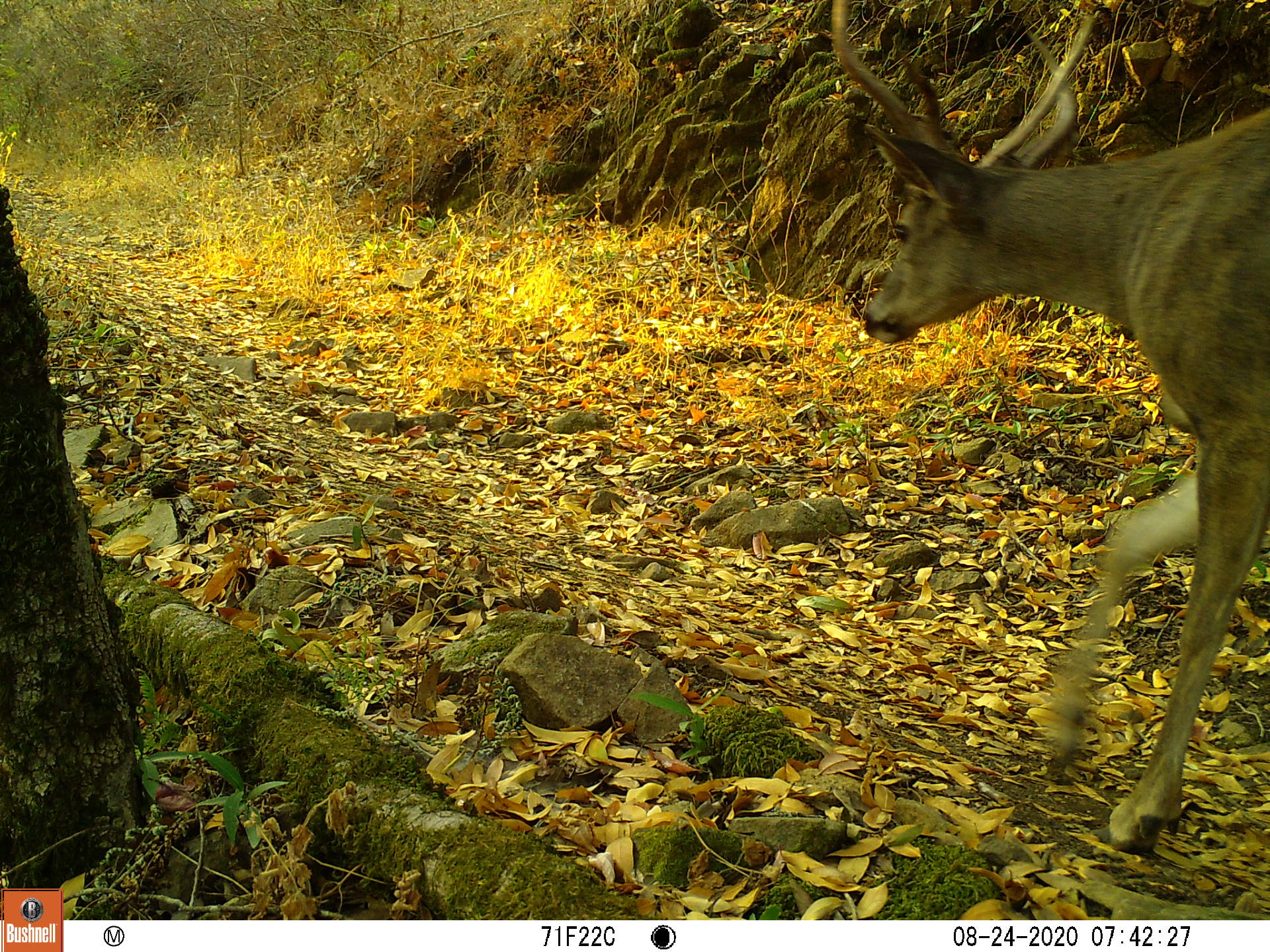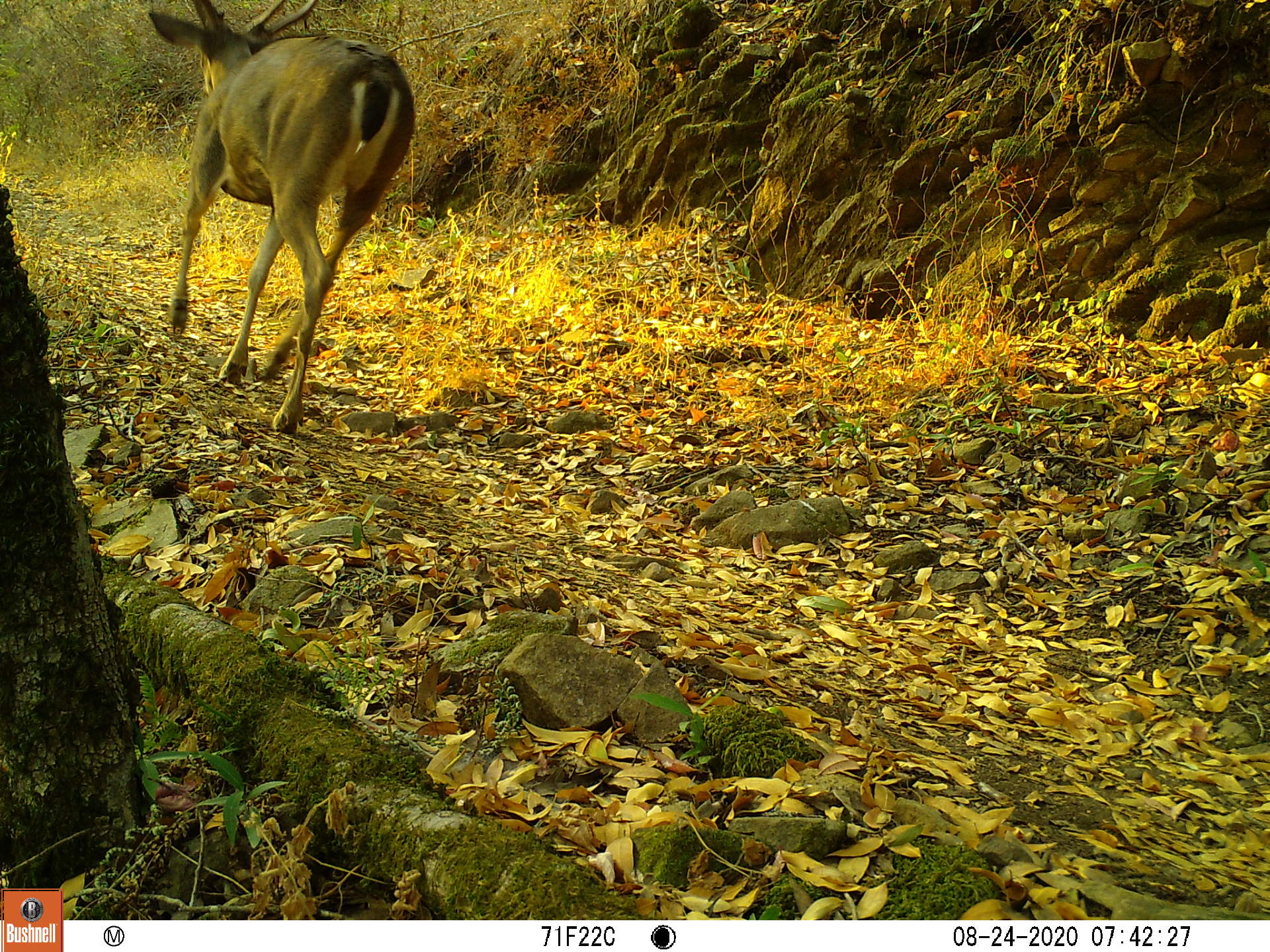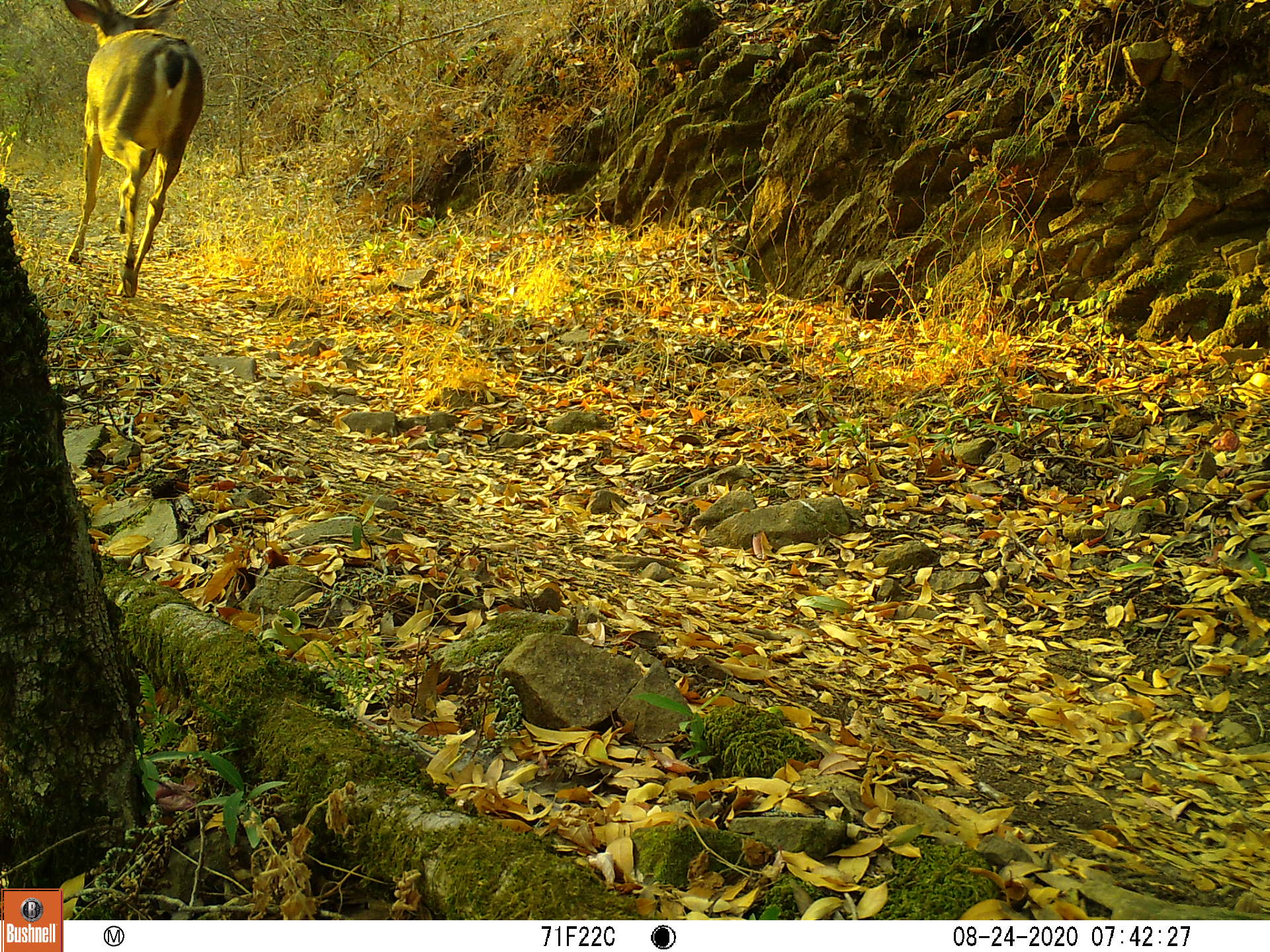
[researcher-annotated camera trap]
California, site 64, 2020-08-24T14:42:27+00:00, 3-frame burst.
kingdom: Animalia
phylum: Chordata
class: Mammalia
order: Artiodactyla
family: Cervidae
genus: Odocoileus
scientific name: Odocoileus hemionus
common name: mule deer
Mule deer (Odocoileus hemionus).